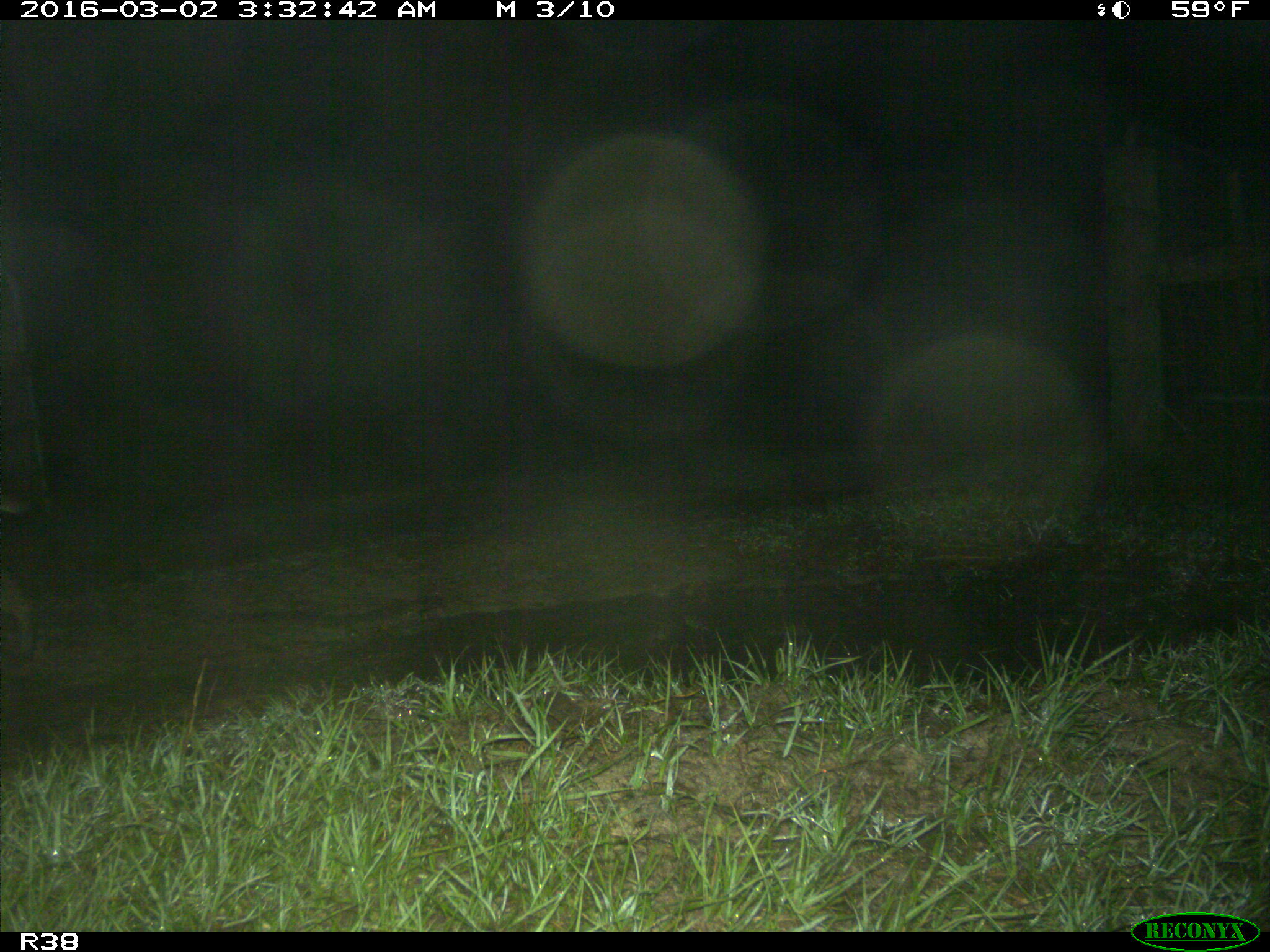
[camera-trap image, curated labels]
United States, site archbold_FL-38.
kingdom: Animalia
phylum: Chordata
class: Mammalia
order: Carnivora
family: Felidae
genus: Lynx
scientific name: Lynx rufus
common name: bobcat